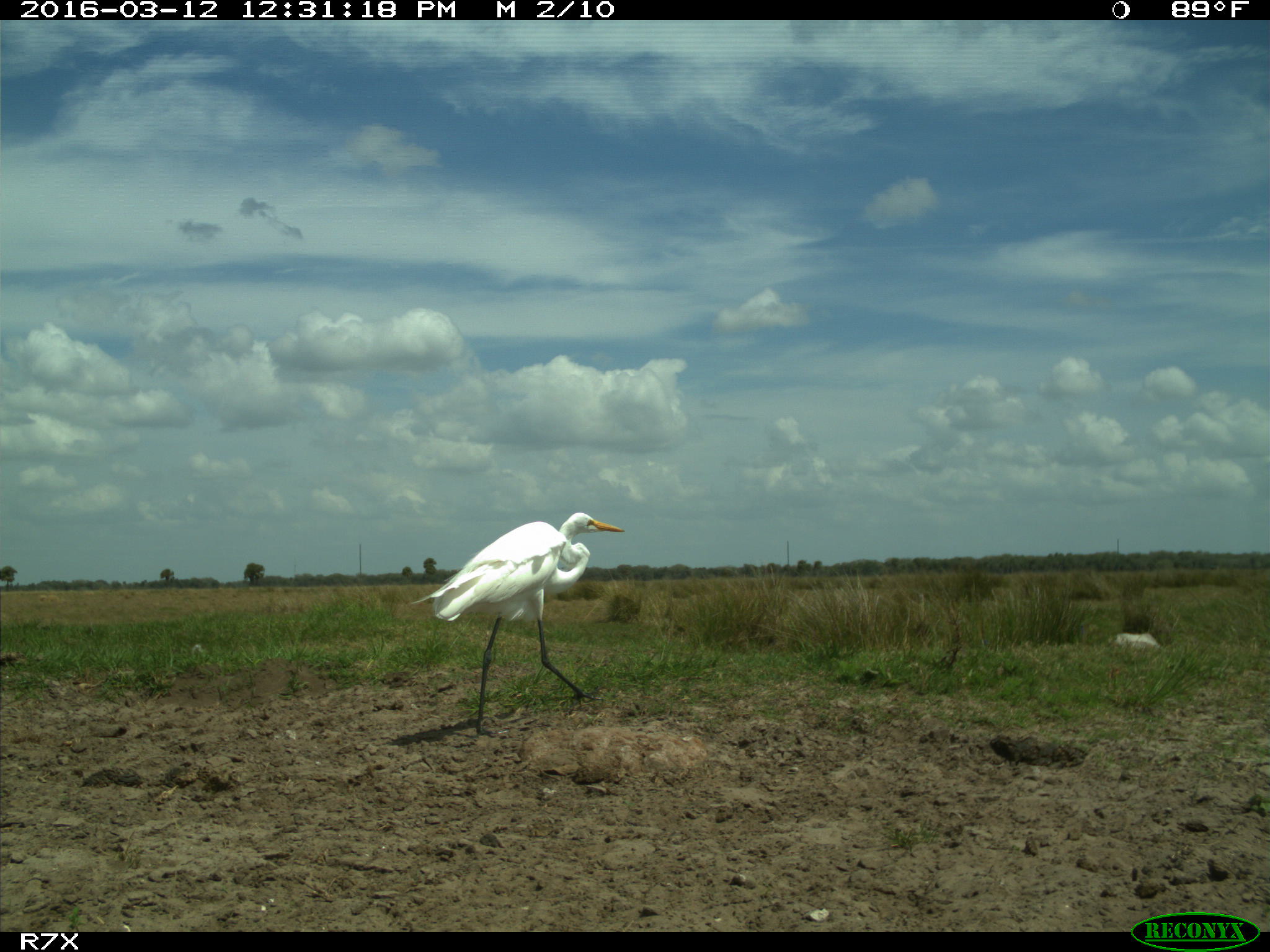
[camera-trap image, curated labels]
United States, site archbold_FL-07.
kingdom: Animalia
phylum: Chordata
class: Aves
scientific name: Aves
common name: birds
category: unidentified bird